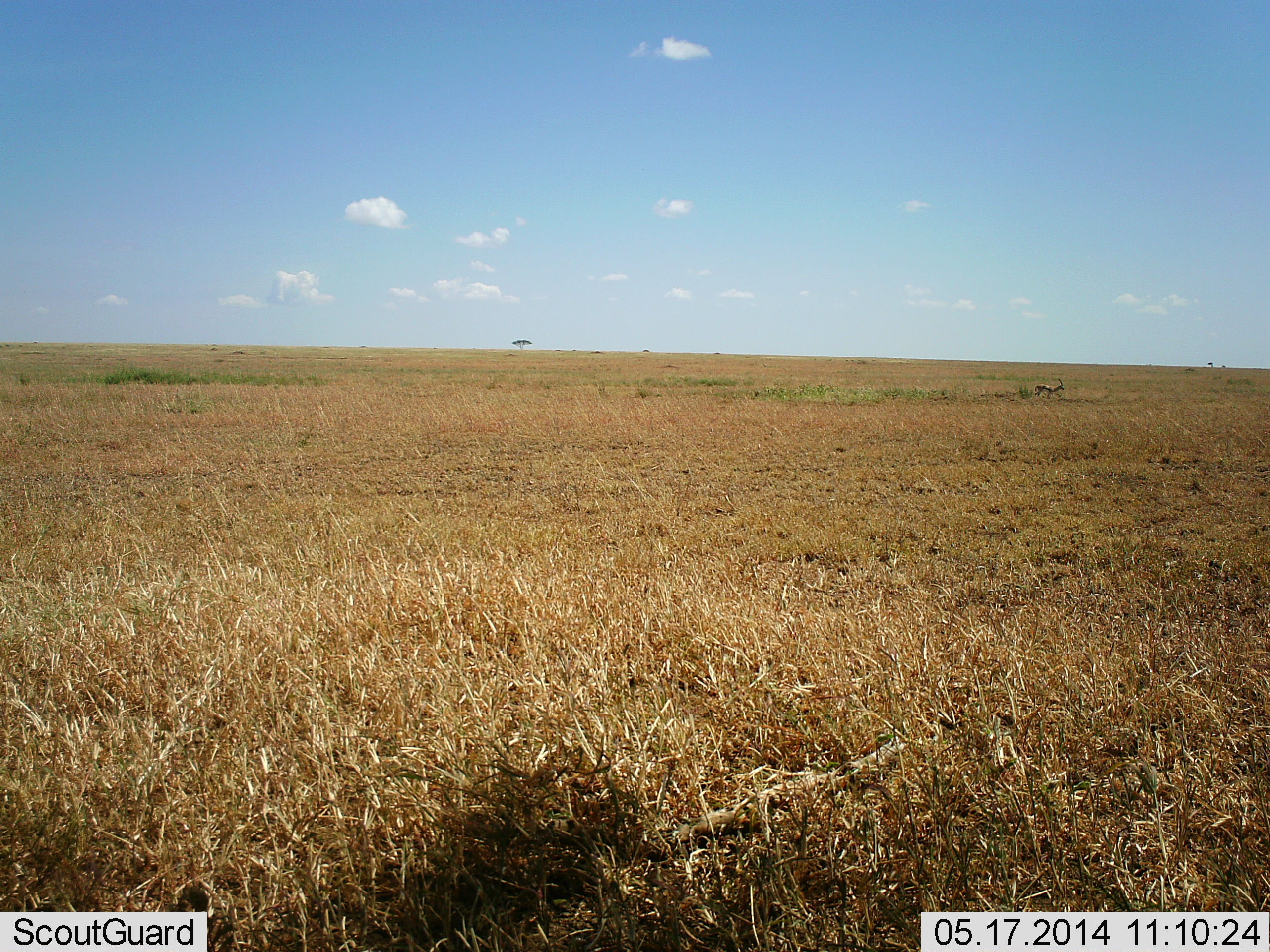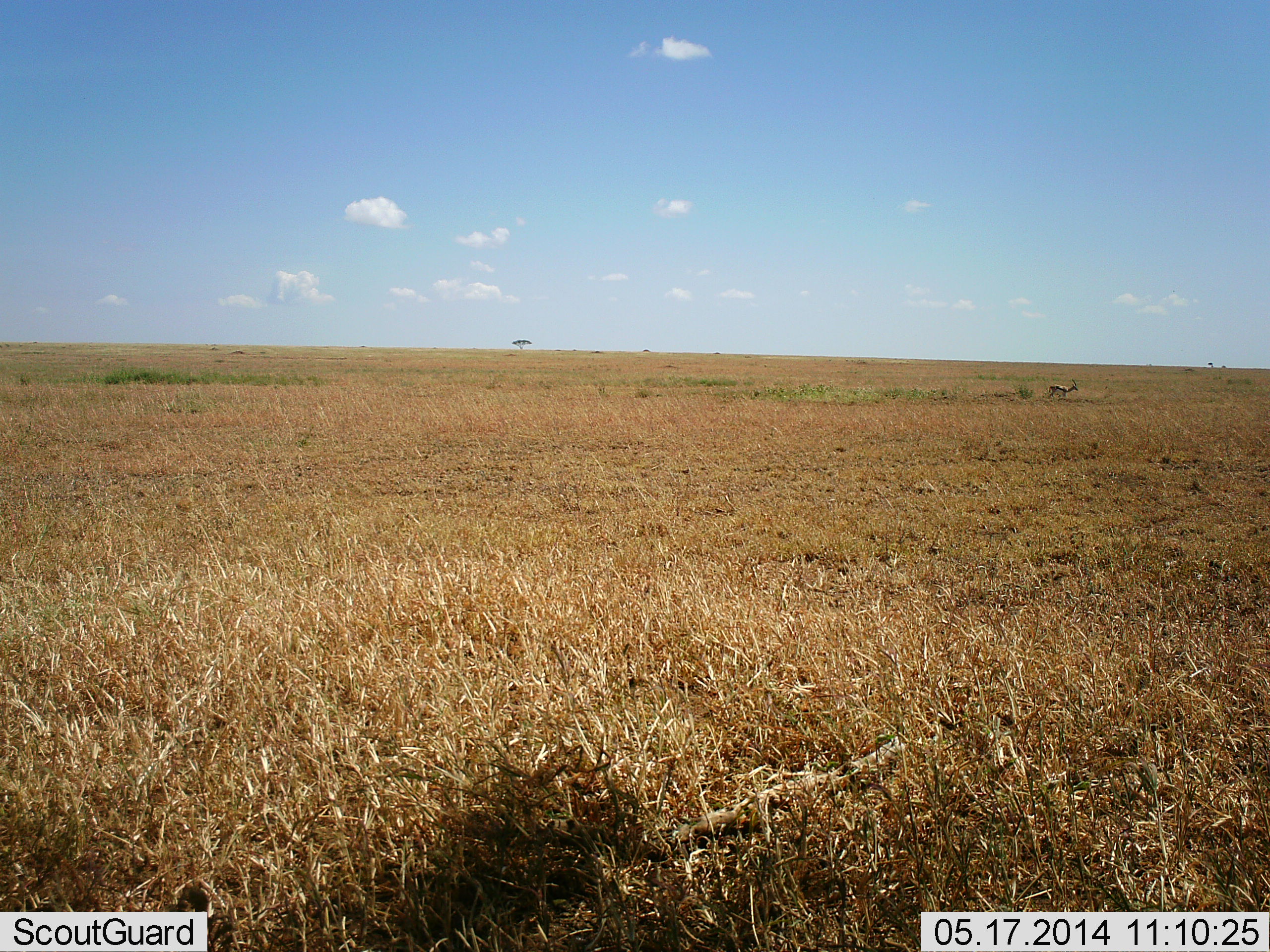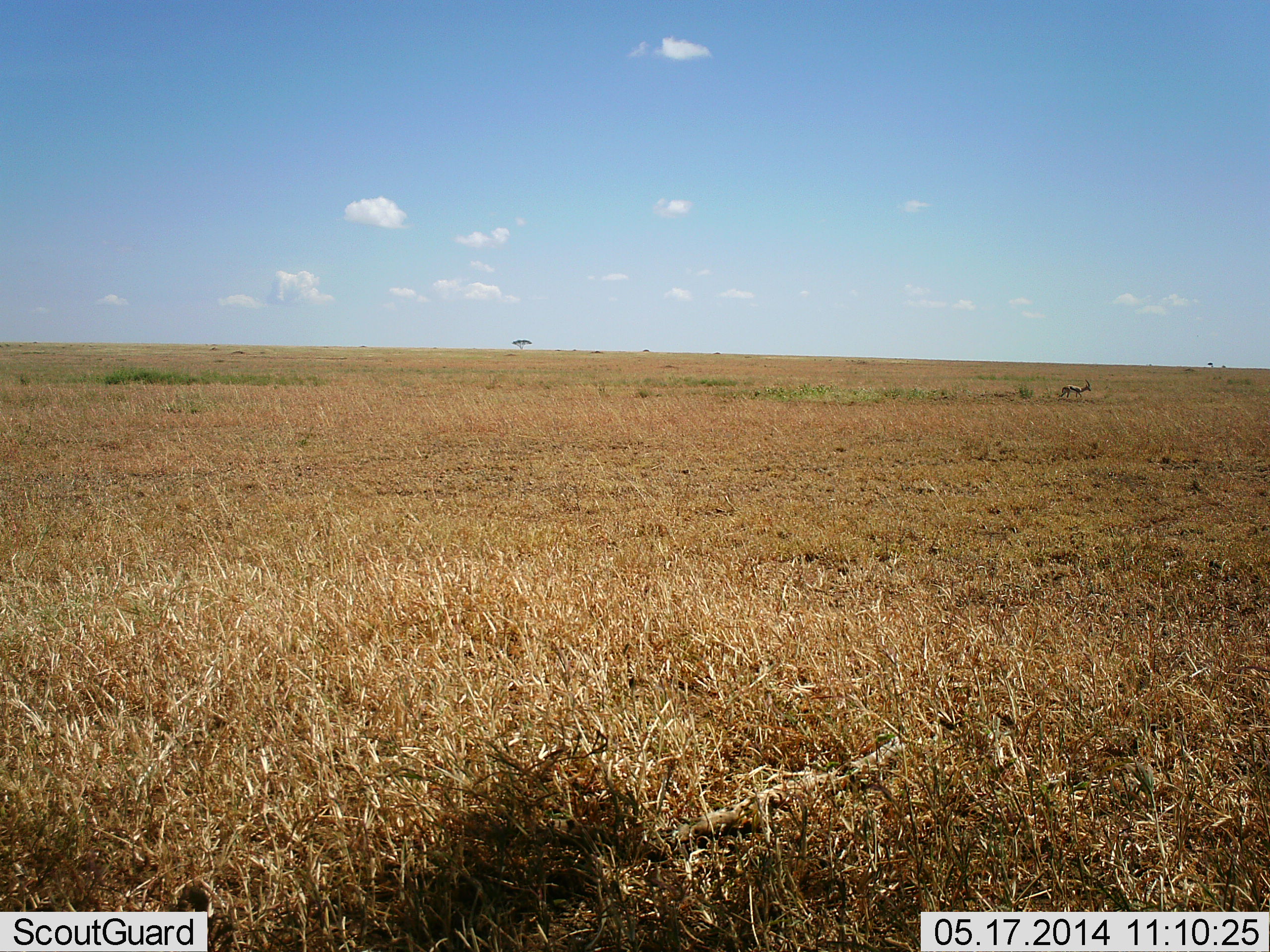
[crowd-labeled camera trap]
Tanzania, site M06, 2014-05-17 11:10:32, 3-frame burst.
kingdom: Animalia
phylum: Chordata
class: Mammalia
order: Artiodactyla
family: Bovidae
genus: Eudorcas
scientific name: Eudorcas thomsonii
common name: thomson's gazelle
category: gazellethomsons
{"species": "gazellethomsons (thomson's gazelle) (Eudorcas thomsonii)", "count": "1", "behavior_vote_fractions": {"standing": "0%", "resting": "0%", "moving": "100%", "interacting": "0%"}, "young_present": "0%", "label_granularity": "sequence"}